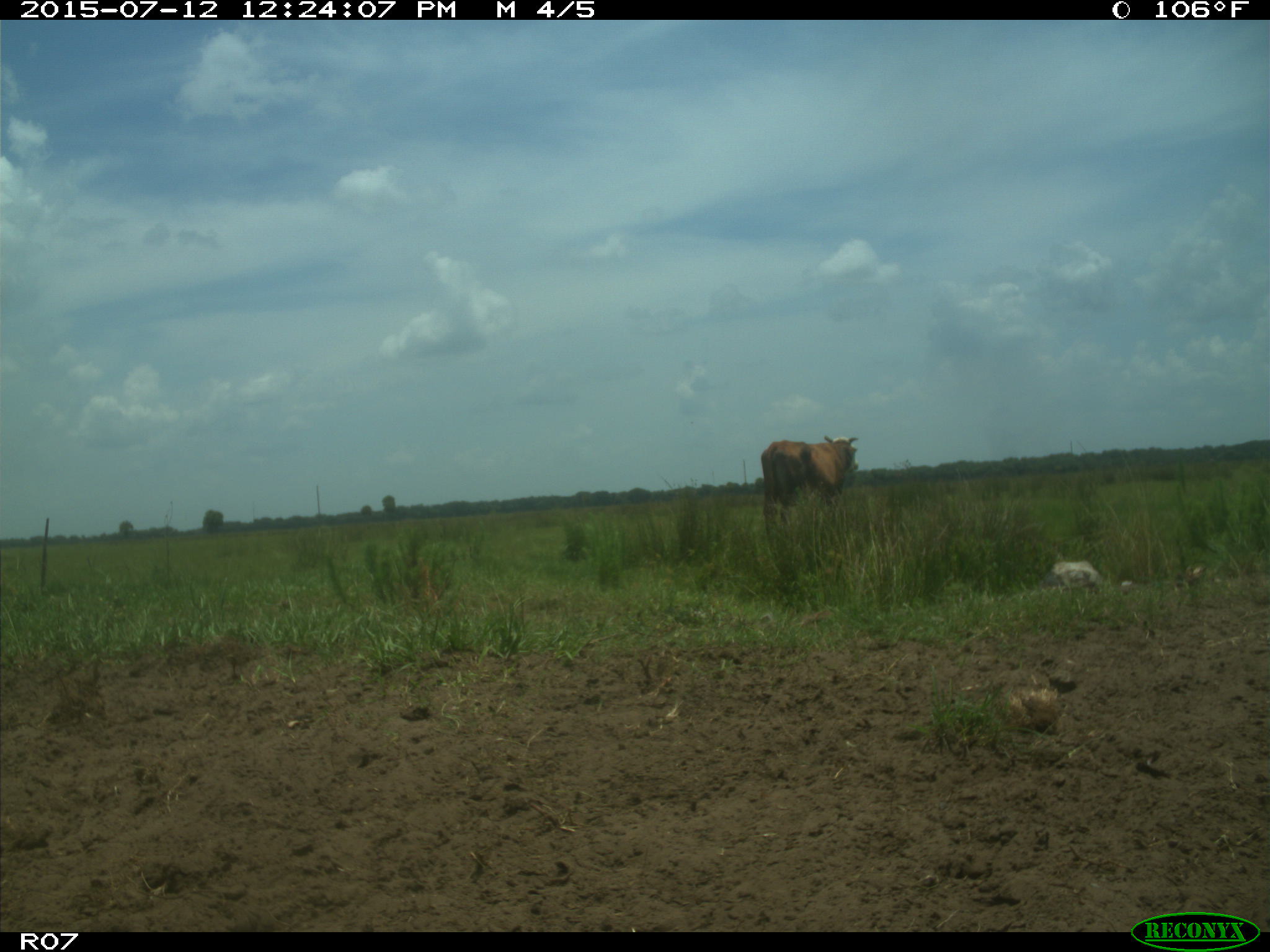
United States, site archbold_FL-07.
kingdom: Animalia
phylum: Chordata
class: Mammalia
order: Artiodactyla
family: Bovidae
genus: Bos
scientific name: Bos taurus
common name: domestic cow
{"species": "Bos taurus (domestic cow)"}